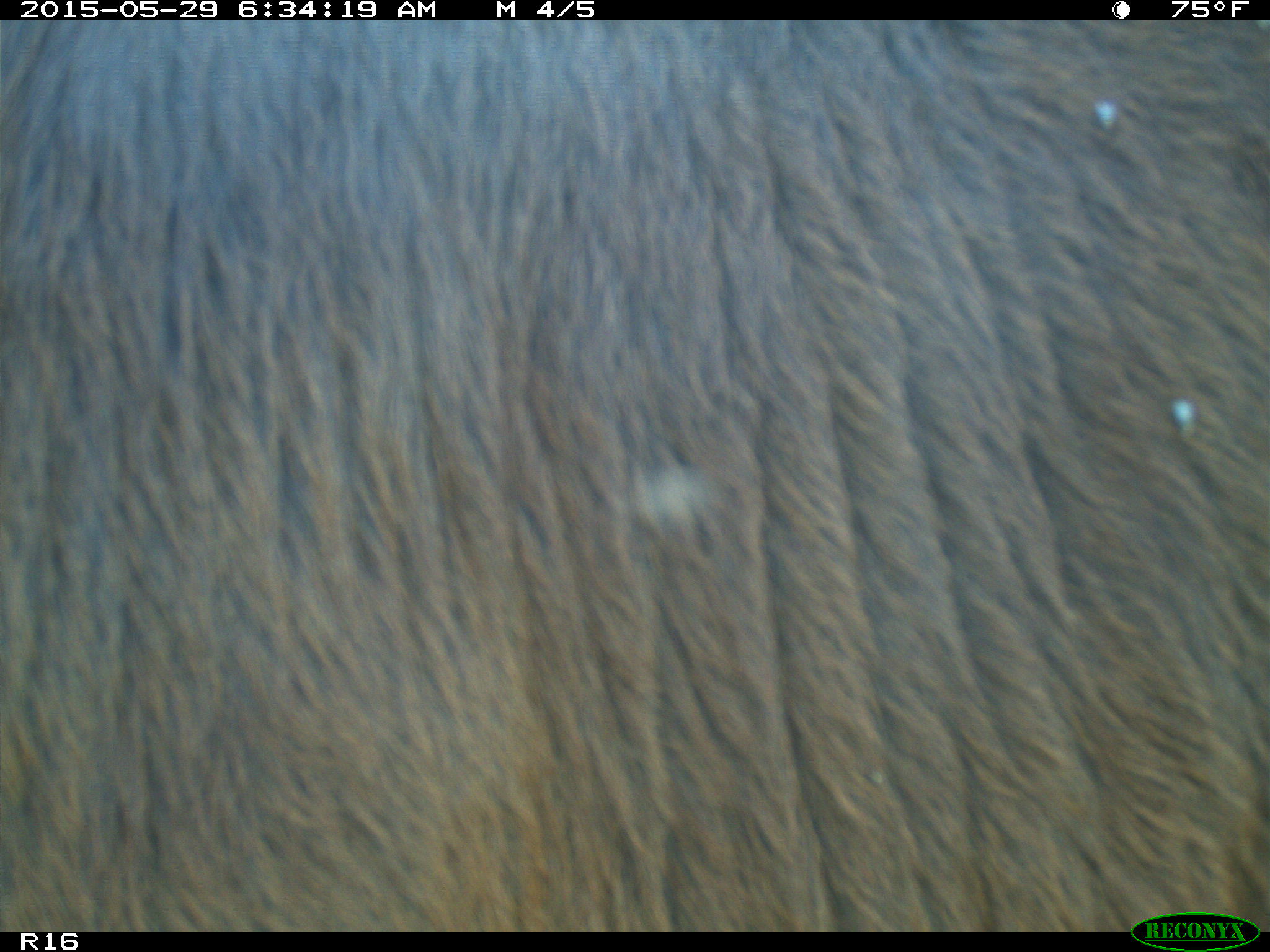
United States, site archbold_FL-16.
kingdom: Animalia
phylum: Chordata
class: Mammalia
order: Artiodactyla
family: Bovidae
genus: Bos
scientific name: Bos taurus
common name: domestic cow